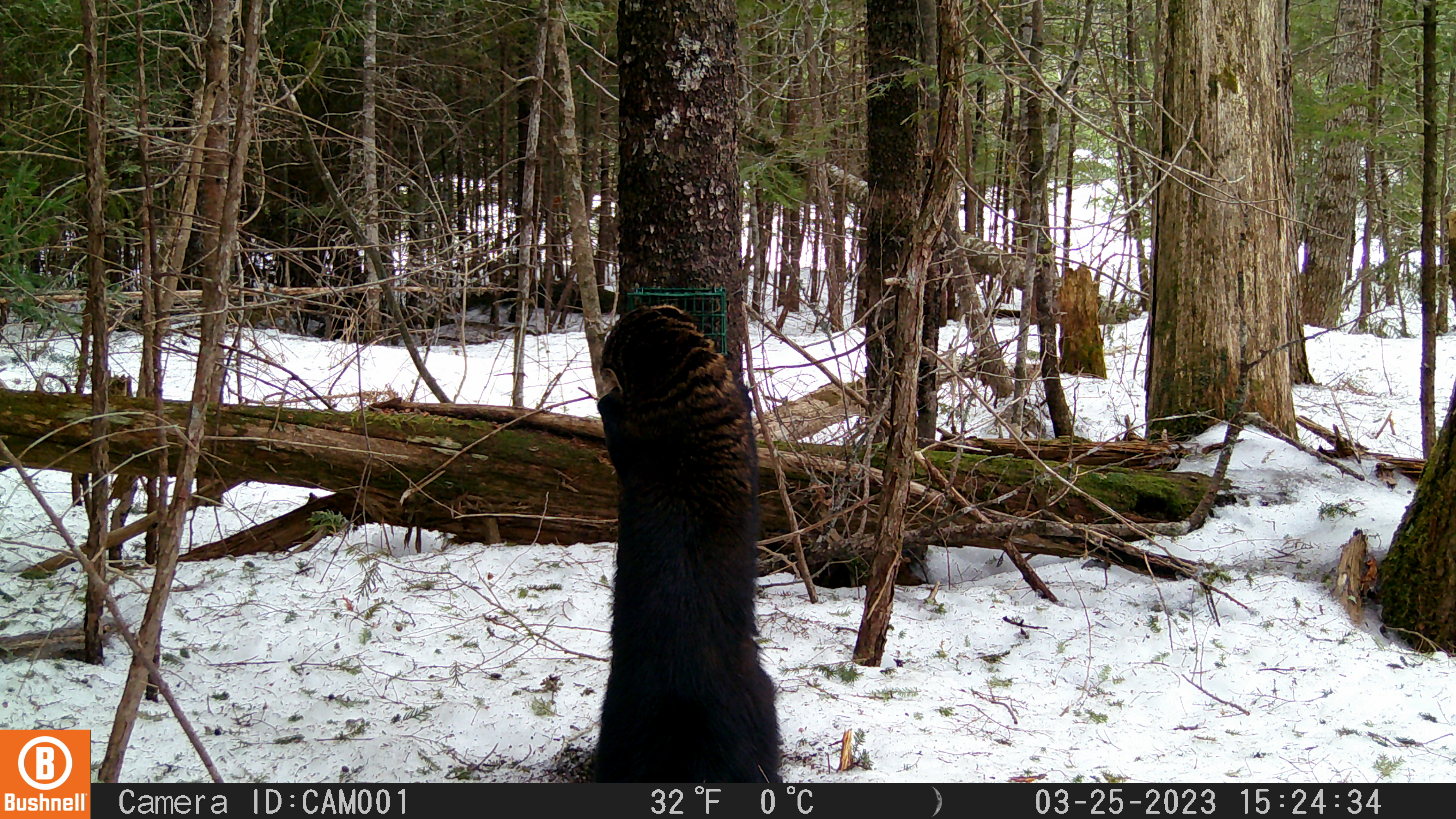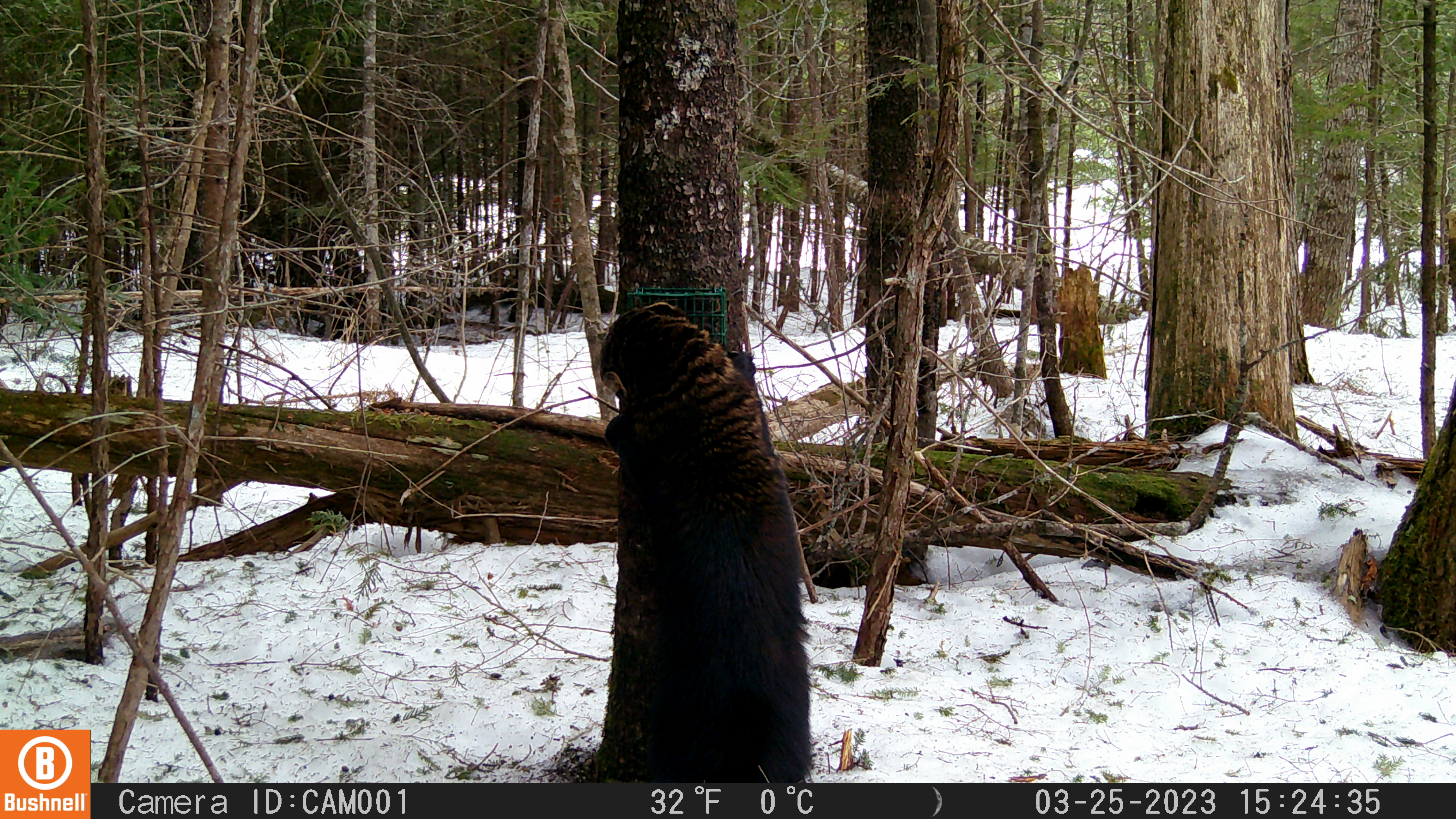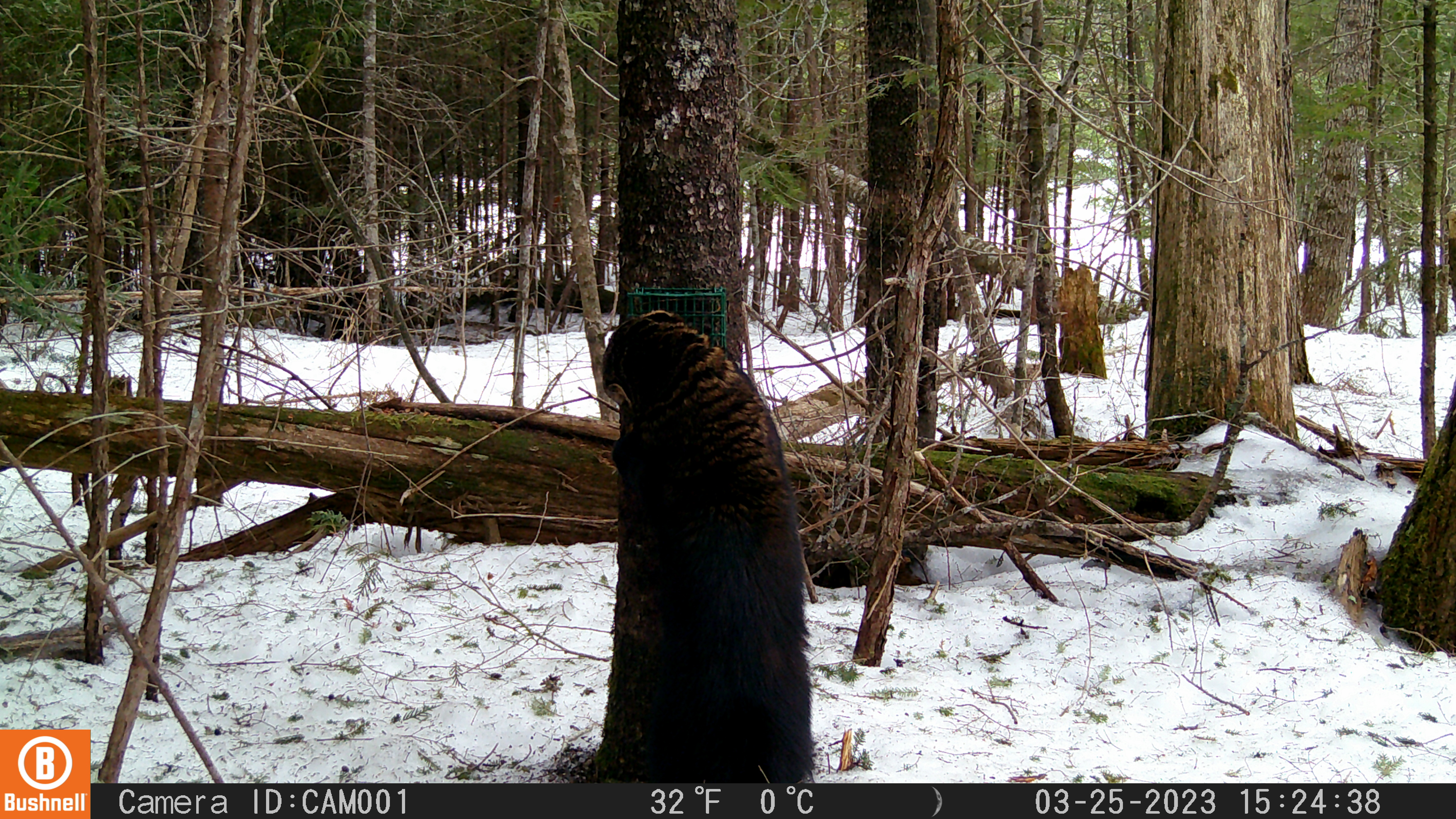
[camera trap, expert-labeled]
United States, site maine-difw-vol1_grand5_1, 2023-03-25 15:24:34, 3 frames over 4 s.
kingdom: Animalia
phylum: Chordata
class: Mammalia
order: Carnivora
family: Mustelidae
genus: Pekania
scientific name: Pekania pennanti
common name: fisher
Fisher (Pekania pennanti).